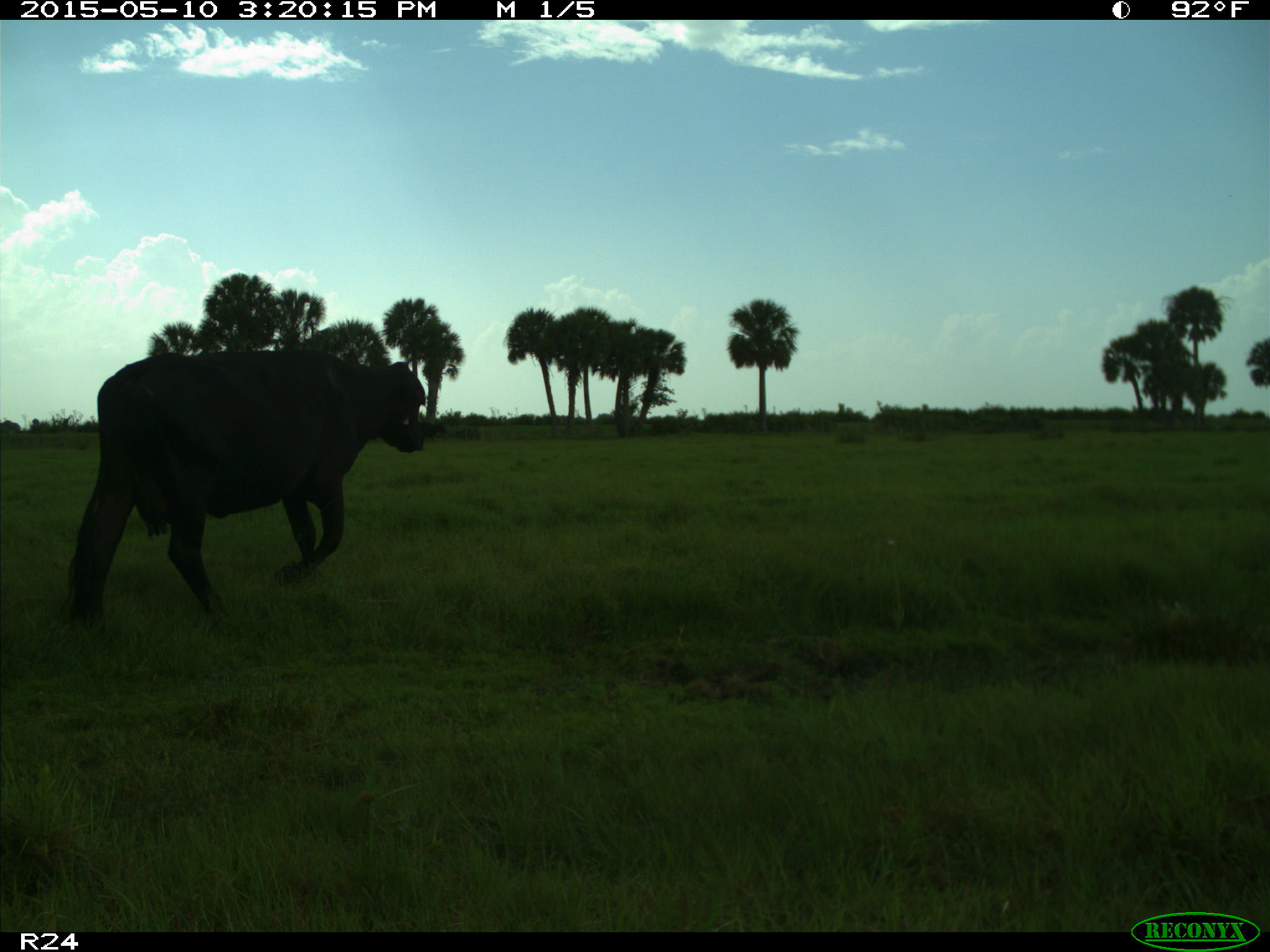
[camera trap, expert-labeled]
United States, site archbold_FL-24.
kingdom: Animalia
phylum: Chordata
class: Mammalia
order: Artiodactyla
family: Bovidae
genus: Bos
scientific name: Bos taurus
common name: domestic cow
Bos taurus (domestic cow).